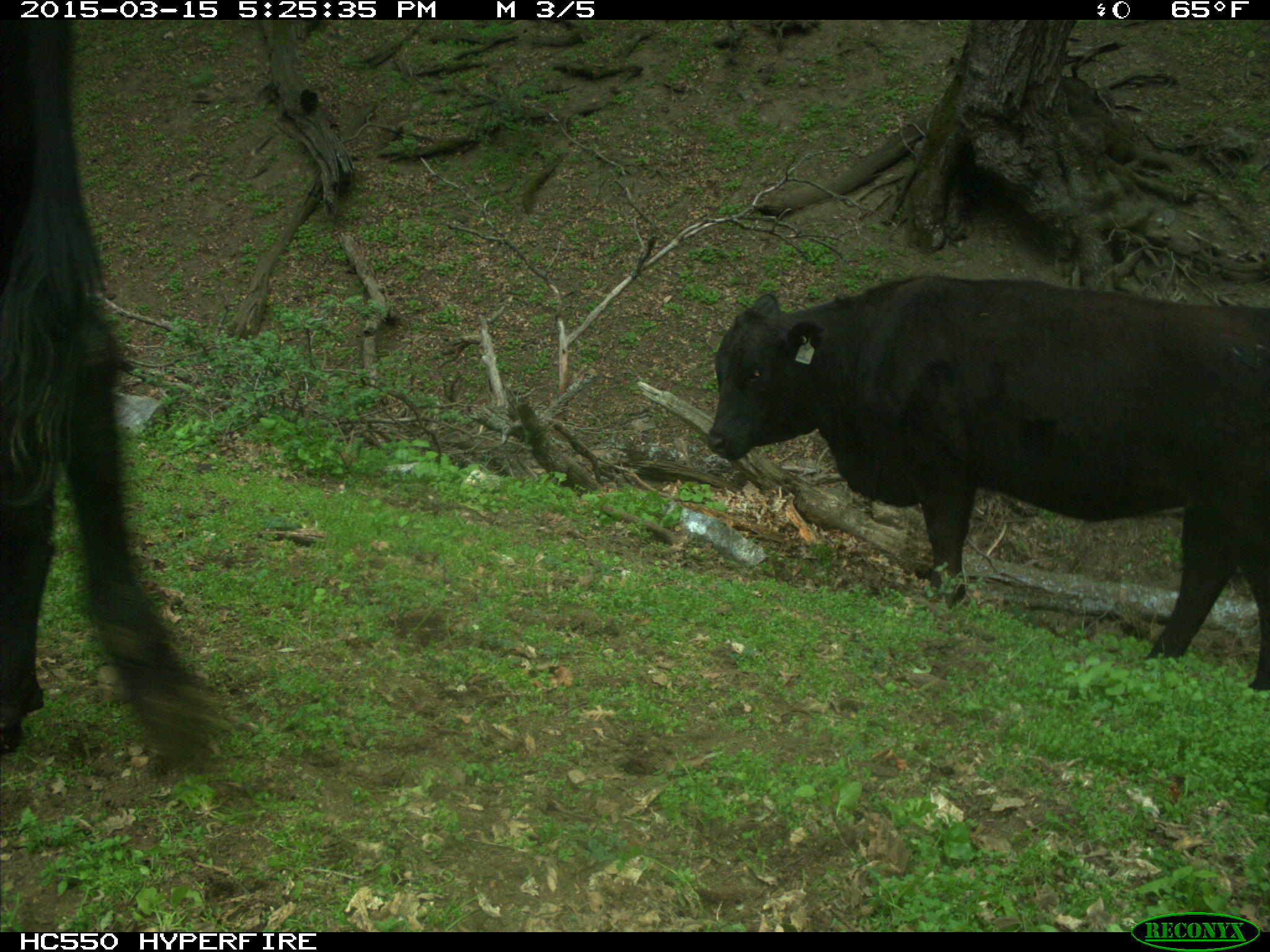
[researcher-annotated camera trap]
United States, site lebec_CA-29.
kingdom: Animalia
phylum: Chordata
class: Mammalia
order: Artiodactyla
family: Bovidae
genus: Bos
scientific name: Bos taurus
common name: domestic cow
Bos taurus (domestic cow).